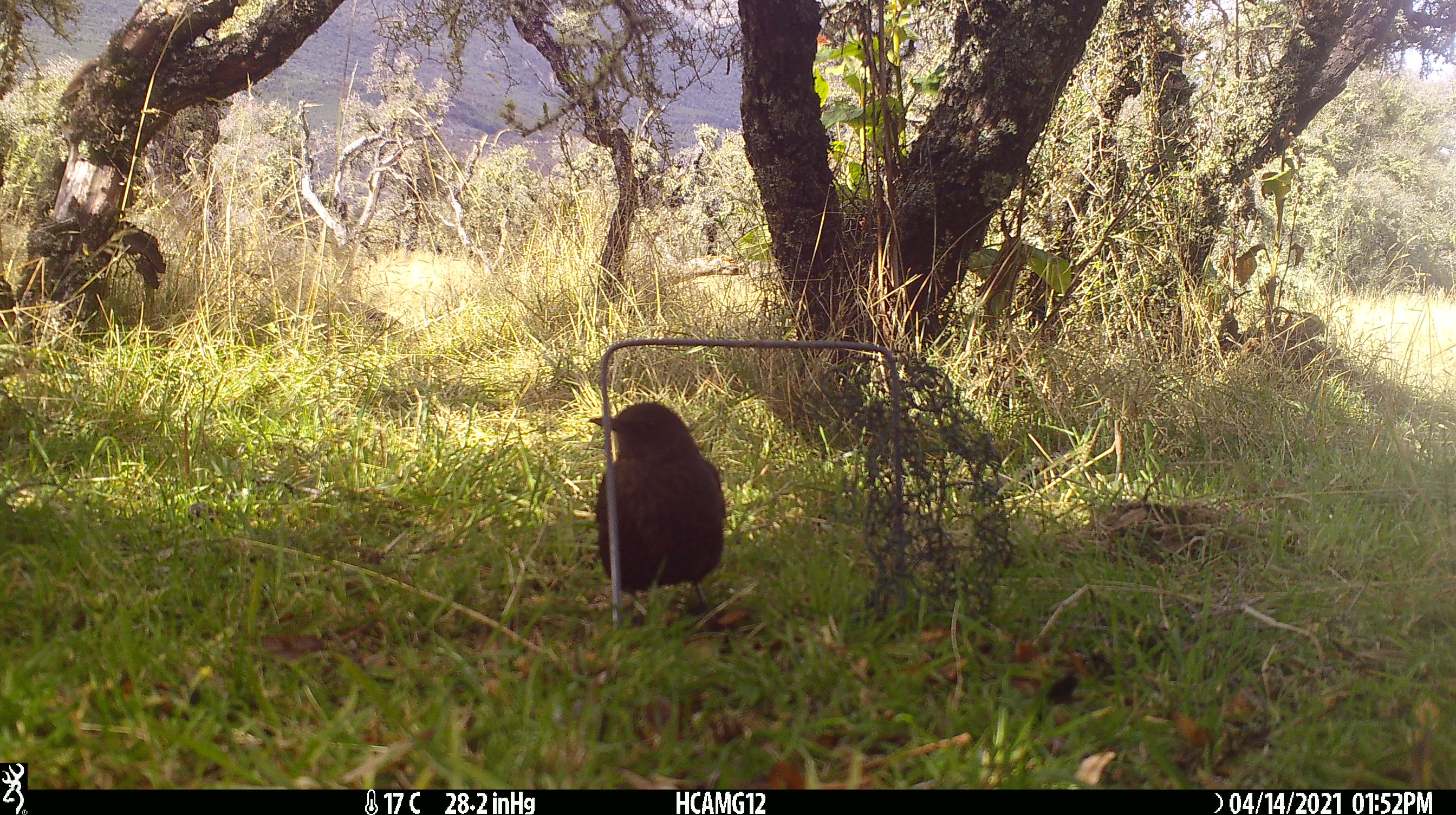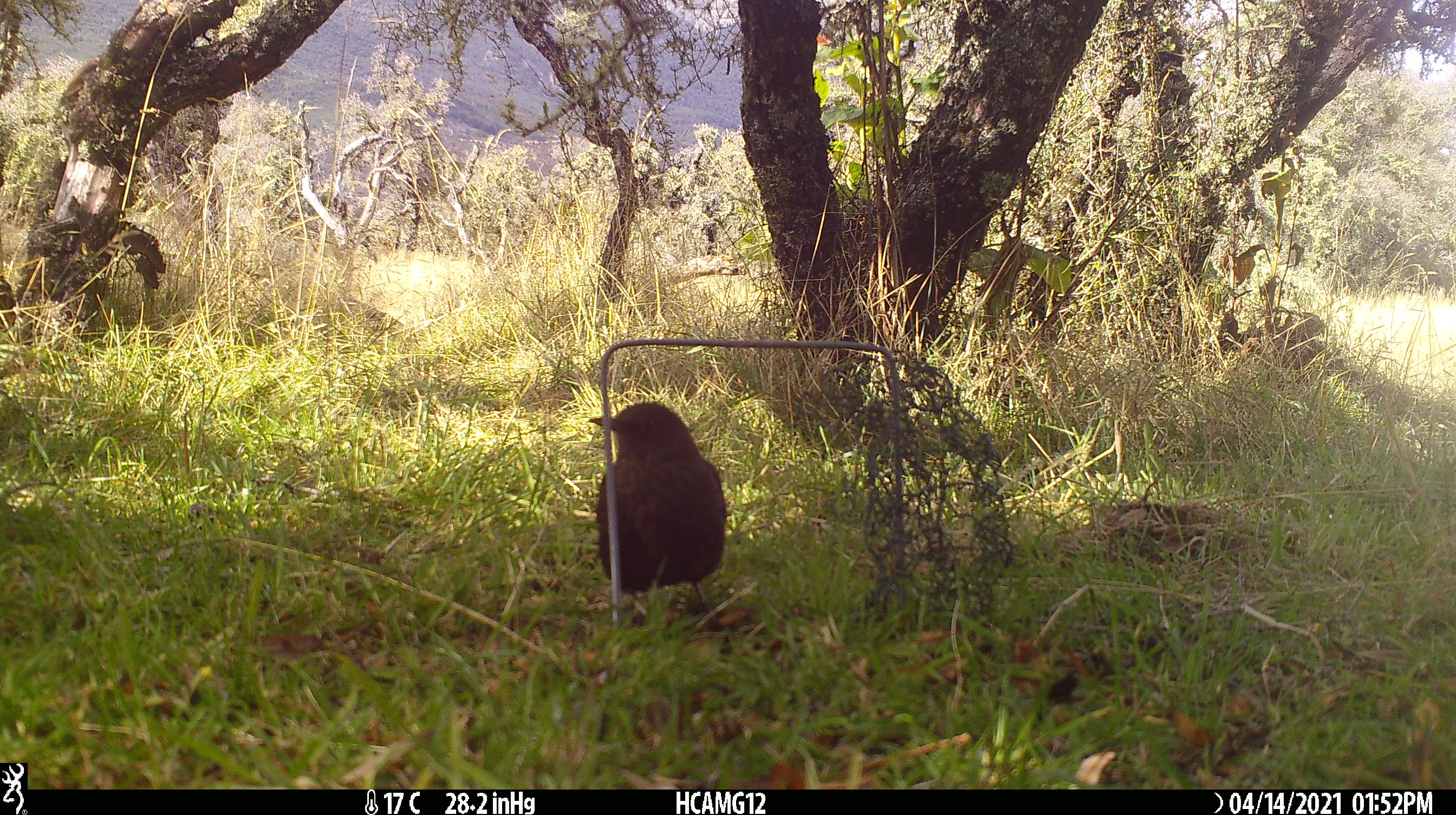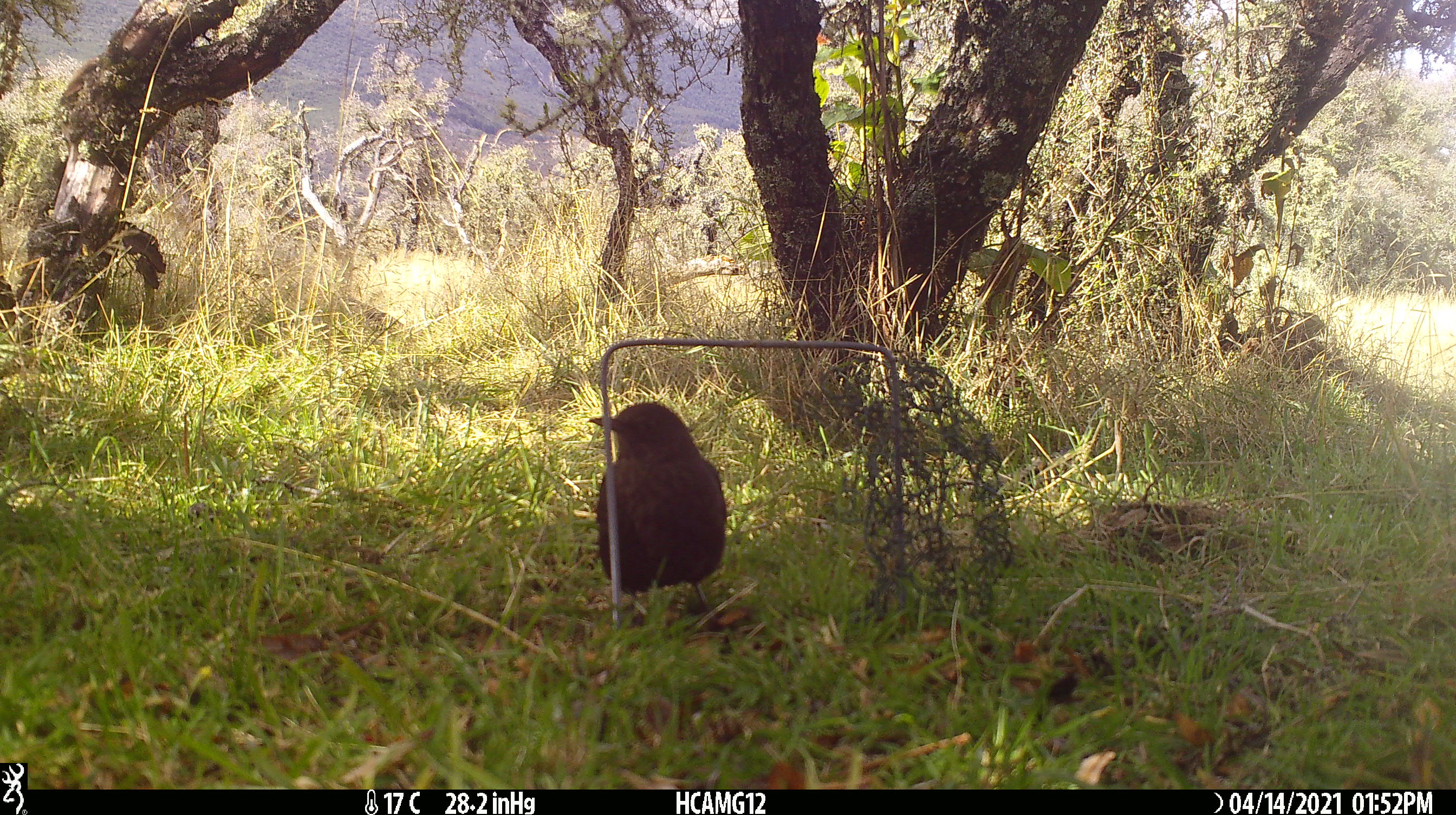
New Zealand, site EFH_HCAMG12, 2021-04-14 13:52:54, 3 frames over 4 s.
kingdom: Animalia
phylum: Chordata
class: Aves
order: Passeriformes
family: Turdidae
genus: Turdus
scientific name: Turdus merula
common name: eurasian blackbird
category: blackbird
Blackbird (eurasian blackbird) (Turdus merula).